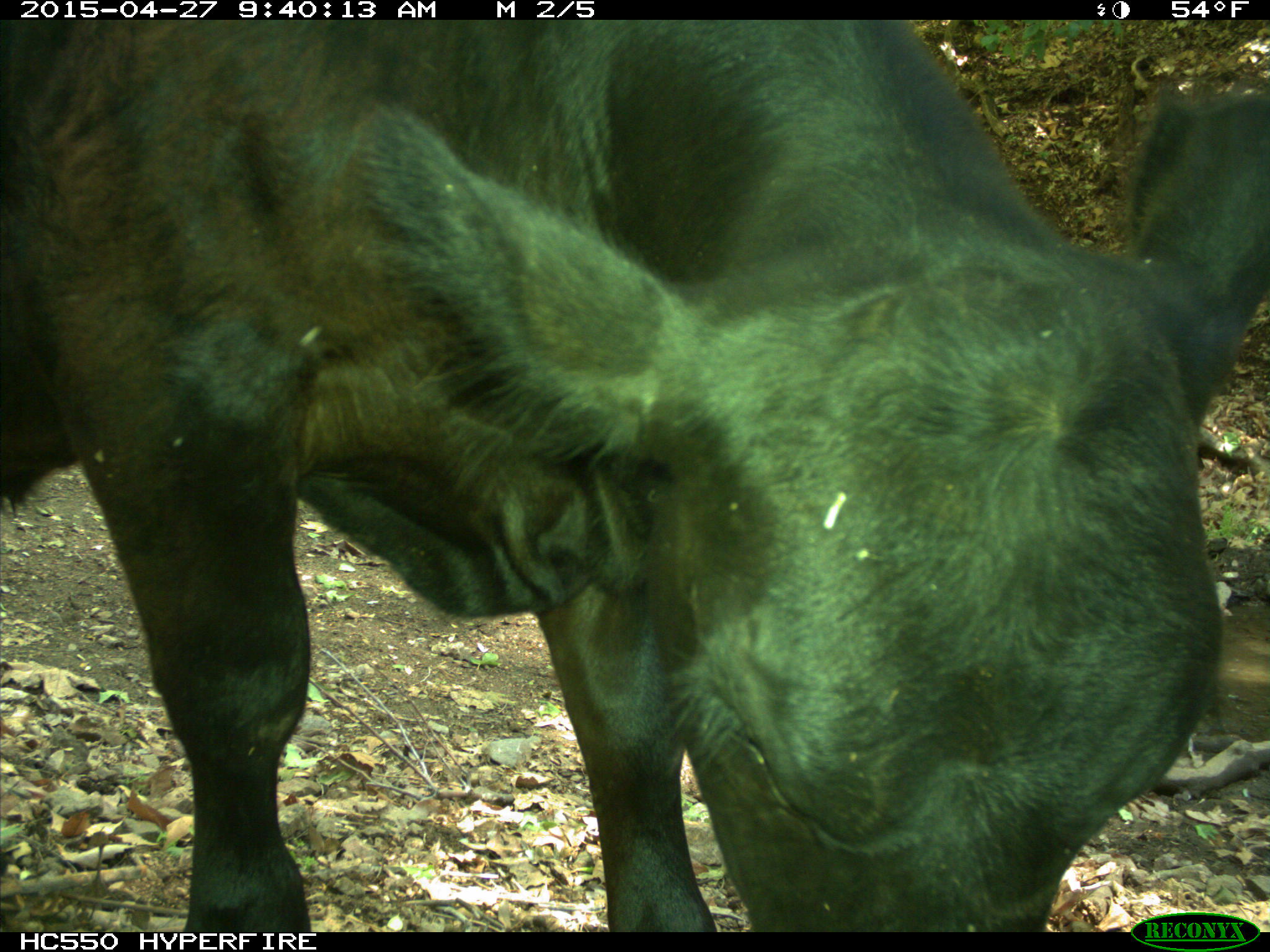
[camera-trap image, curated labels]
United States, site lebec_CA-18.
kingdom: Animalia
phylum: Chordata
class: Mammalia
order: Artiodactyla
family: Bovidae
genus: Bos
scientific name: Bos taurus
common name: domestic cow